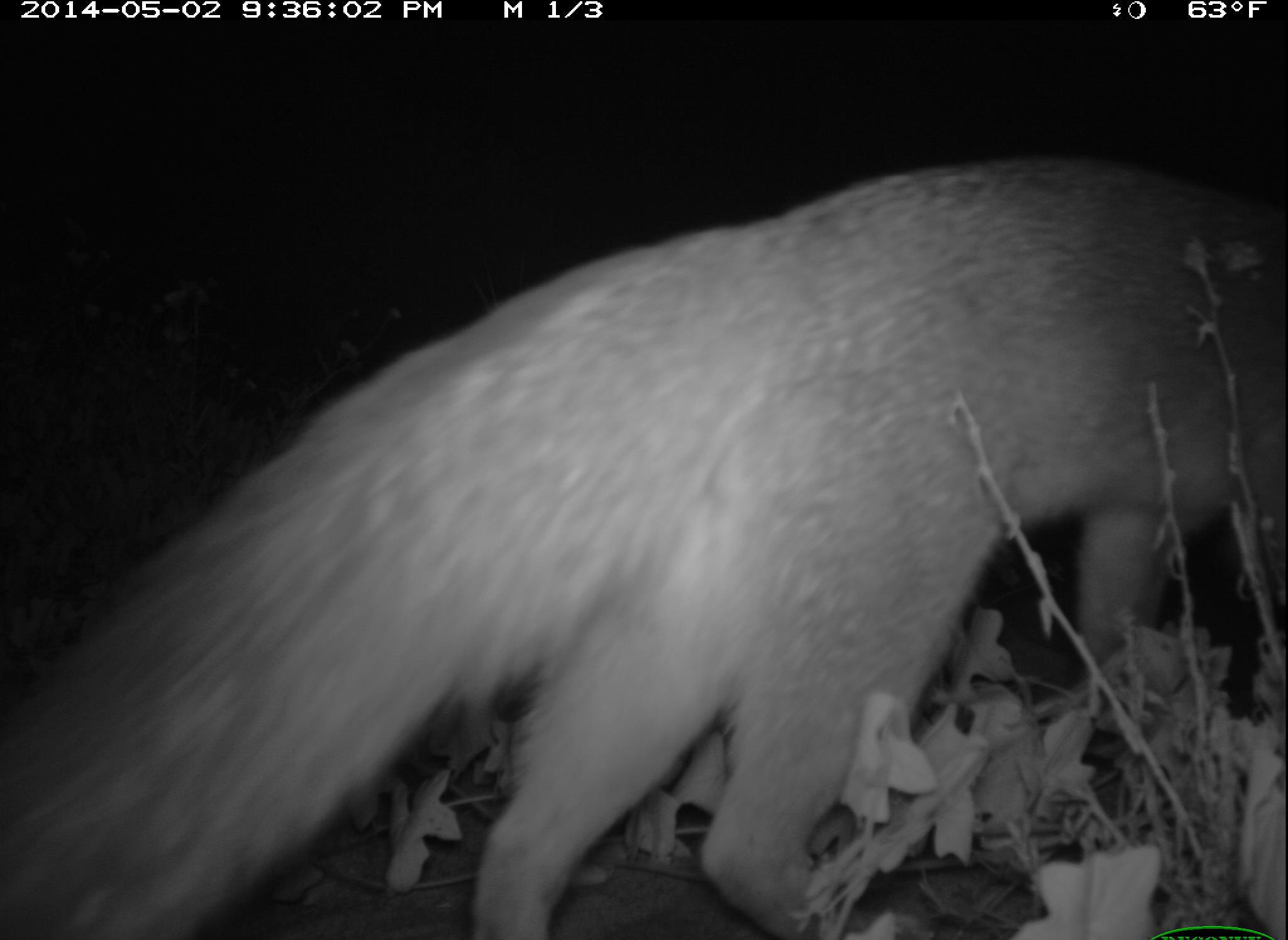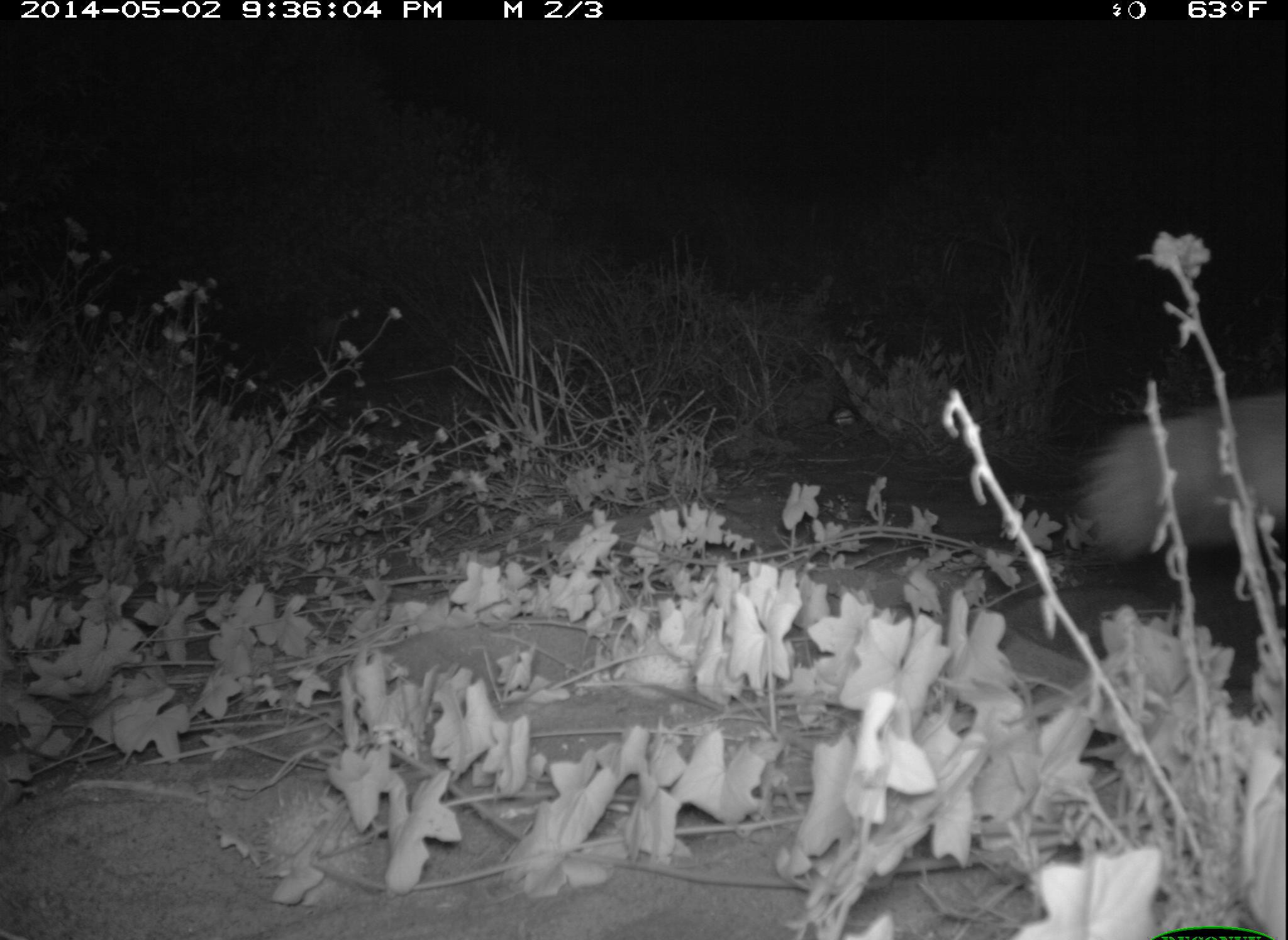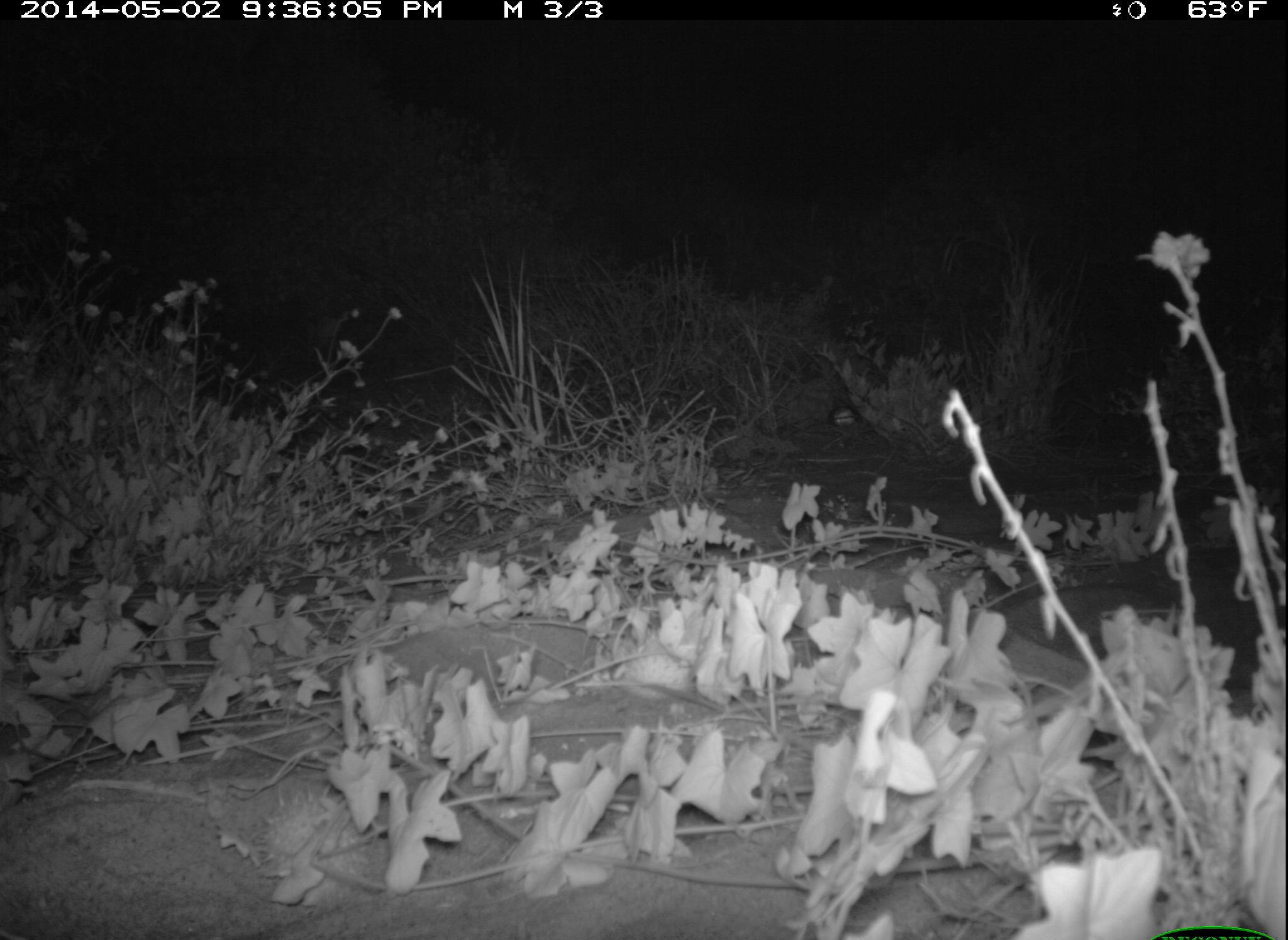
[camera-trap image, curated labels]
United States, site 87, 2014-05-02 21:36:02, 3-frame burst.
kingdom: Animalia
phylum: Chordata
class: Mammalia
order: Carnivora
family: Canidae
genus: Urocyon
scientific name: Urocyon cinereoargenteus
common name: gray fox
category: fox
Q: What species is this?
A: Fox (gray fox) (Urocyon cinereoargenteus).